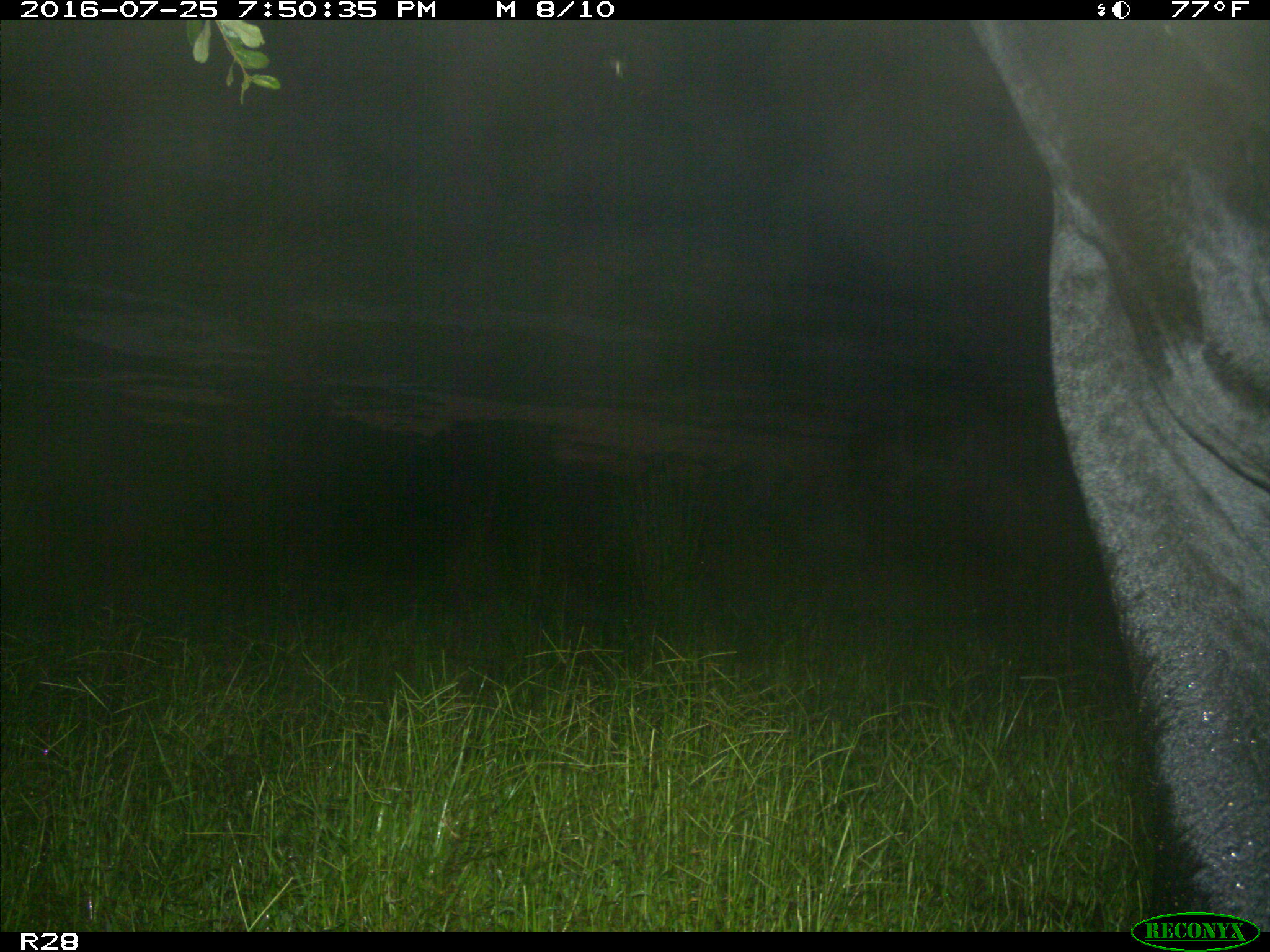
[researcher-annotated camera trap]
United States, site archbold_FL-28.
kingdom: Animalia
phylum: Chordata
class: Mammalia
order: Artiodactyla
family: Bovidae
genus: Bos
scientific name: Bos taurus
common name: domestic cow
Bos taurus (domestic cow).